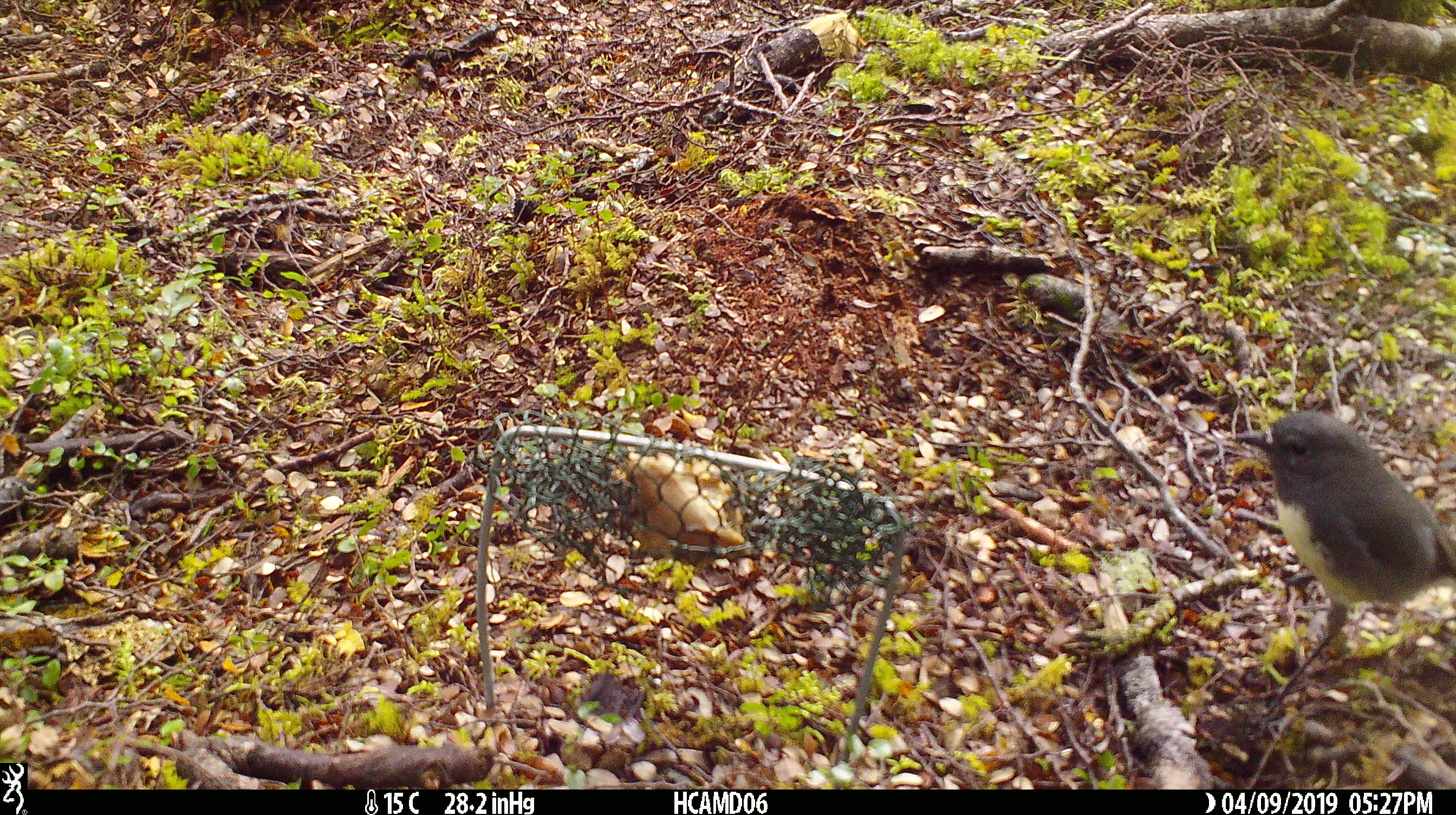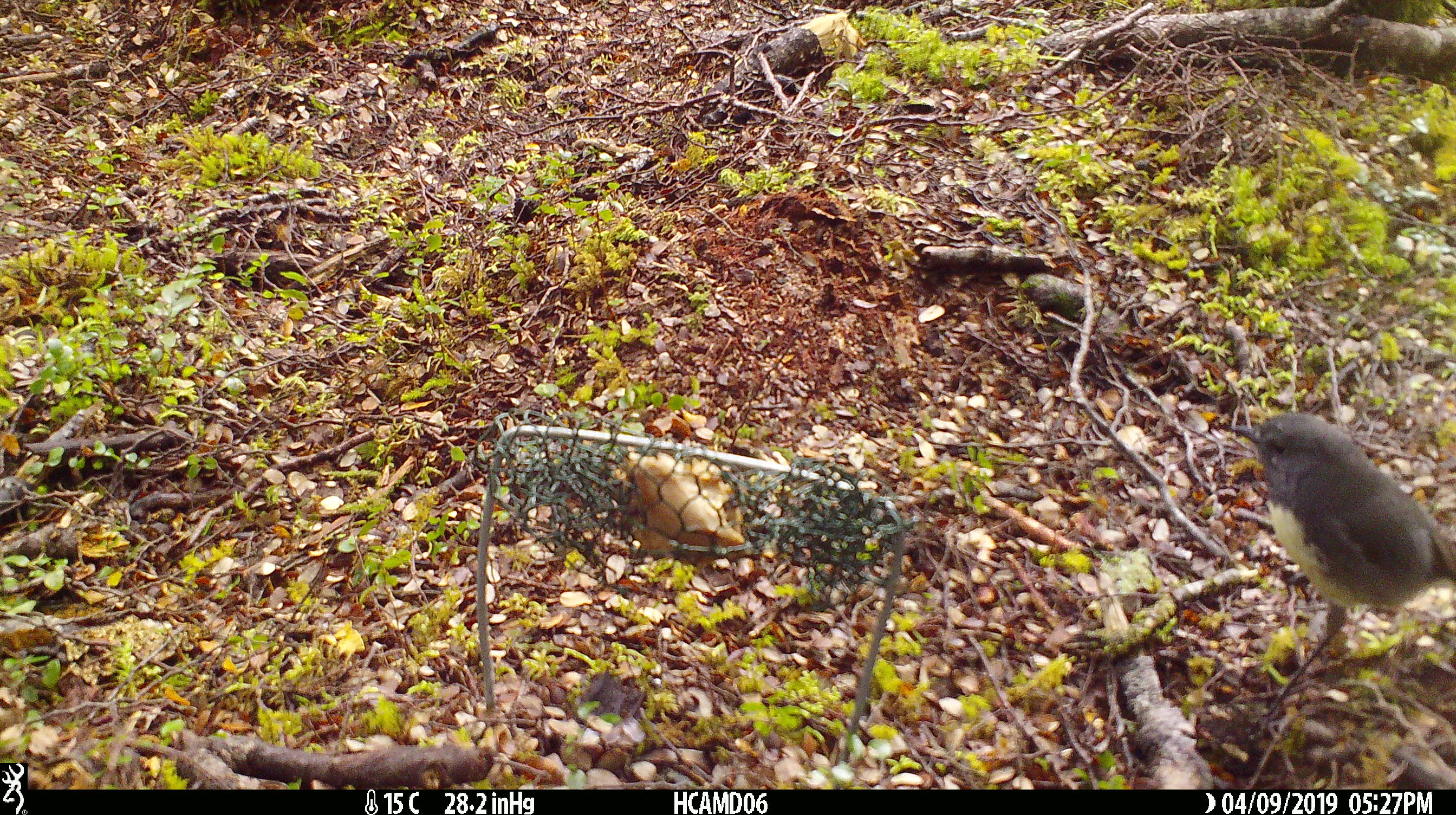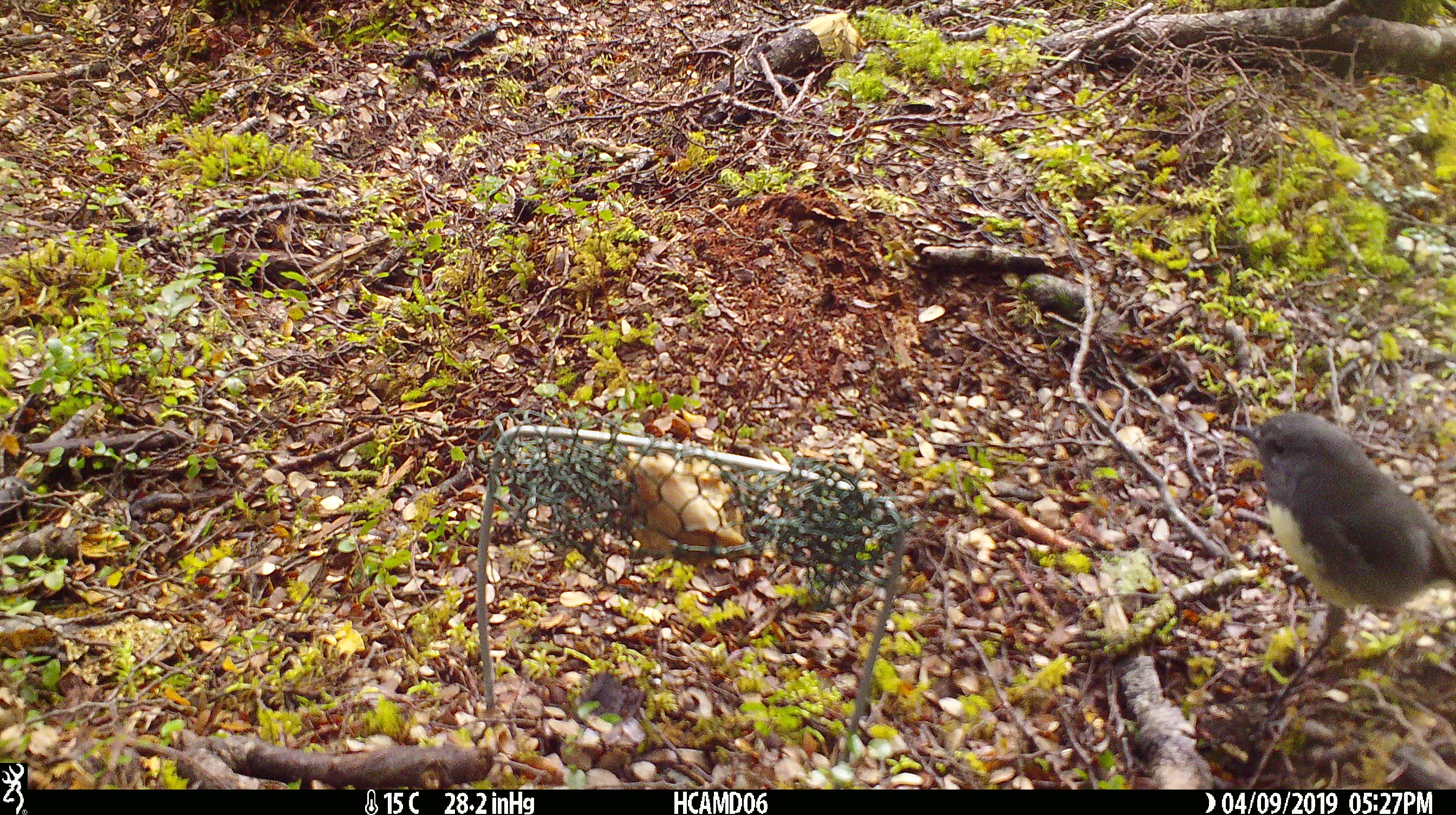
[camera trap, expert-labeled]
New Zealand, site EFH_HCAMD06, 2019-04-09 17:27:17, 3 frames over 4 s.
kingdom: Animalia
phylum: Chordata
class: Aves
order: Passeriformes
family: Petroicidae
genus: Petroica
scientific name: Petroica australis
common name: new zealand robin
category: robin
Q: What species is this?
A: Robin (new zealand robin) (Petroica australis).